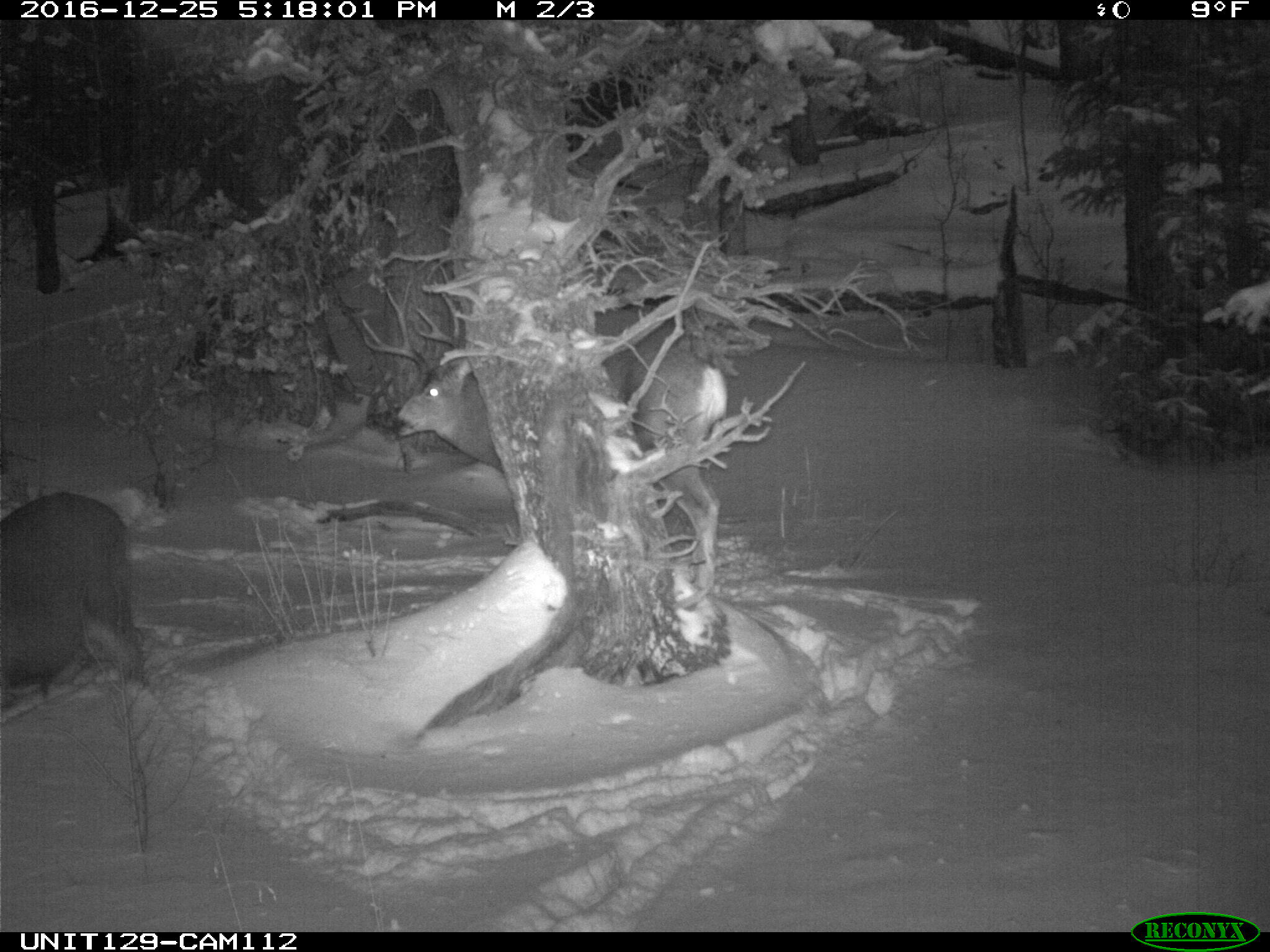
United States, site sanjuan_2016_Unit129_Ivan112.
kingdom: Animalia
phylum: Chordata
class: Mammalia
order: Artiodactyla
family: Cervidae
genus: Odocoileus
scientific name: Odocoileus hemionus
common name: mule deer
Odocoileus hemionus (mule deer).